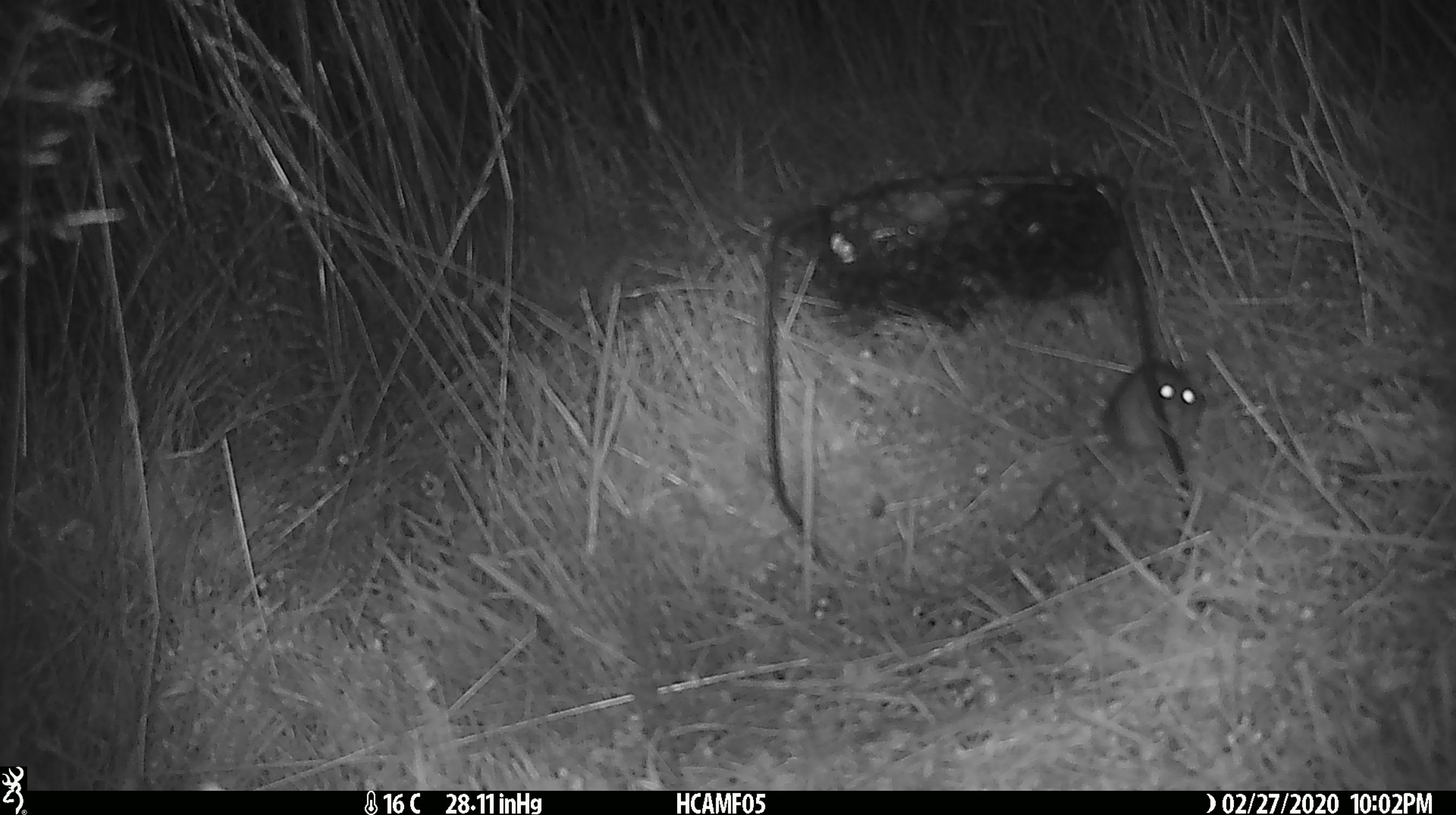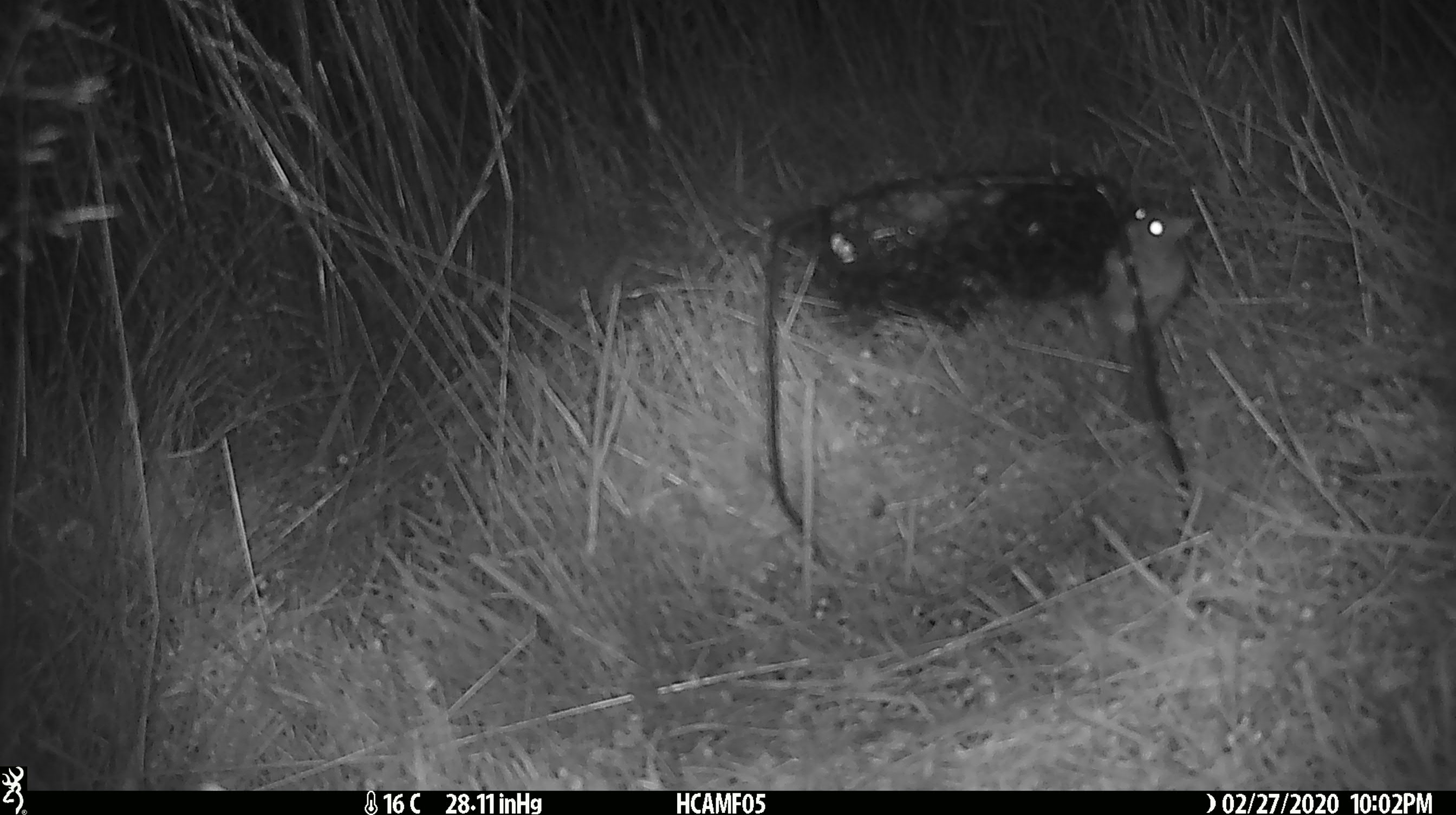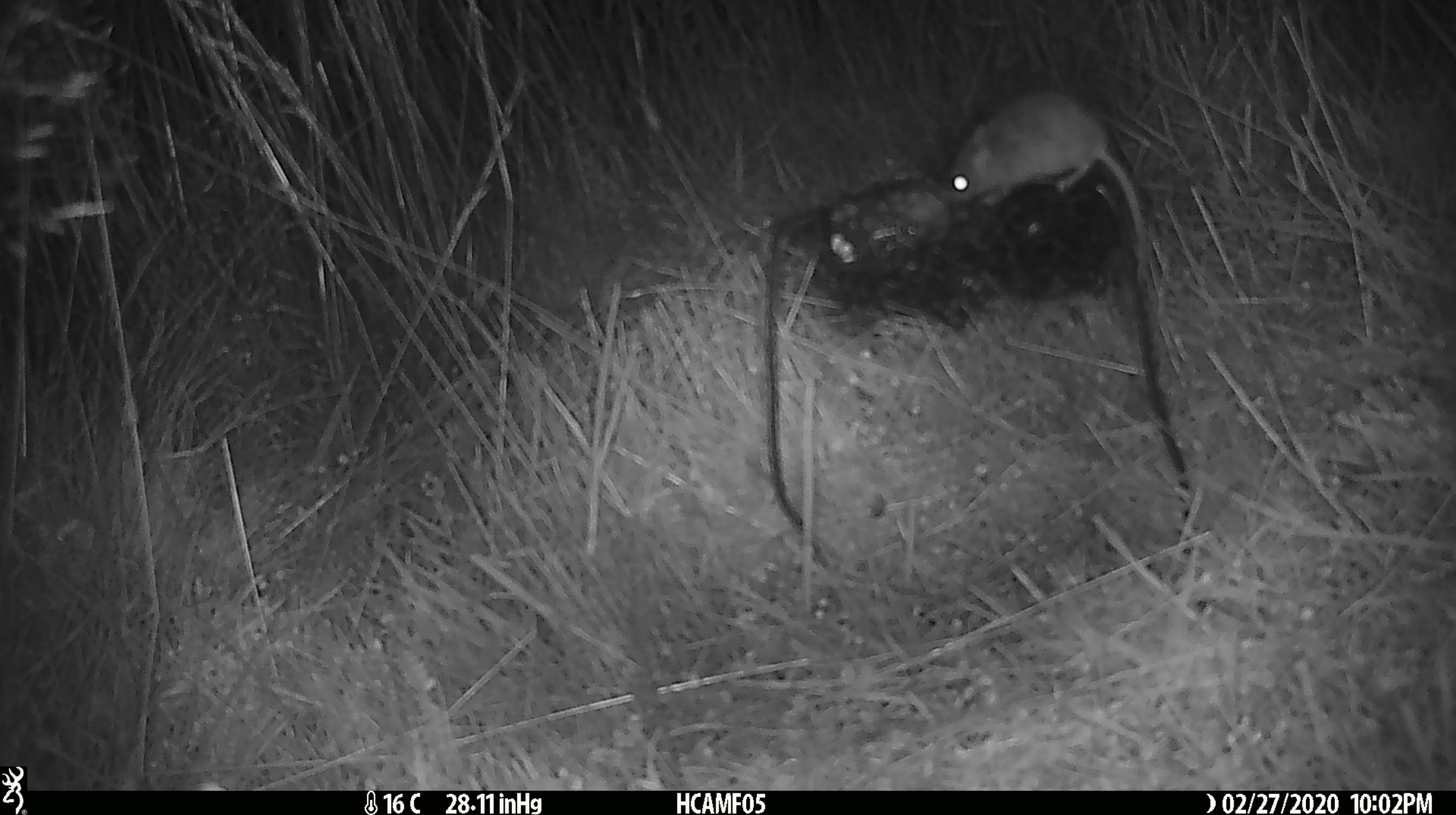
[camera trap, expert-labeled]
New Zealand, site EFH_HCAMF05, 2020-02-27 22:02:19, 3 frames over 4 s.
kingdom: Animalia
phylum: Chordata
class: Mammalia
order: Rodentia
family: Muridae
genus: Mus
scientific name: Mus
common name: mouse